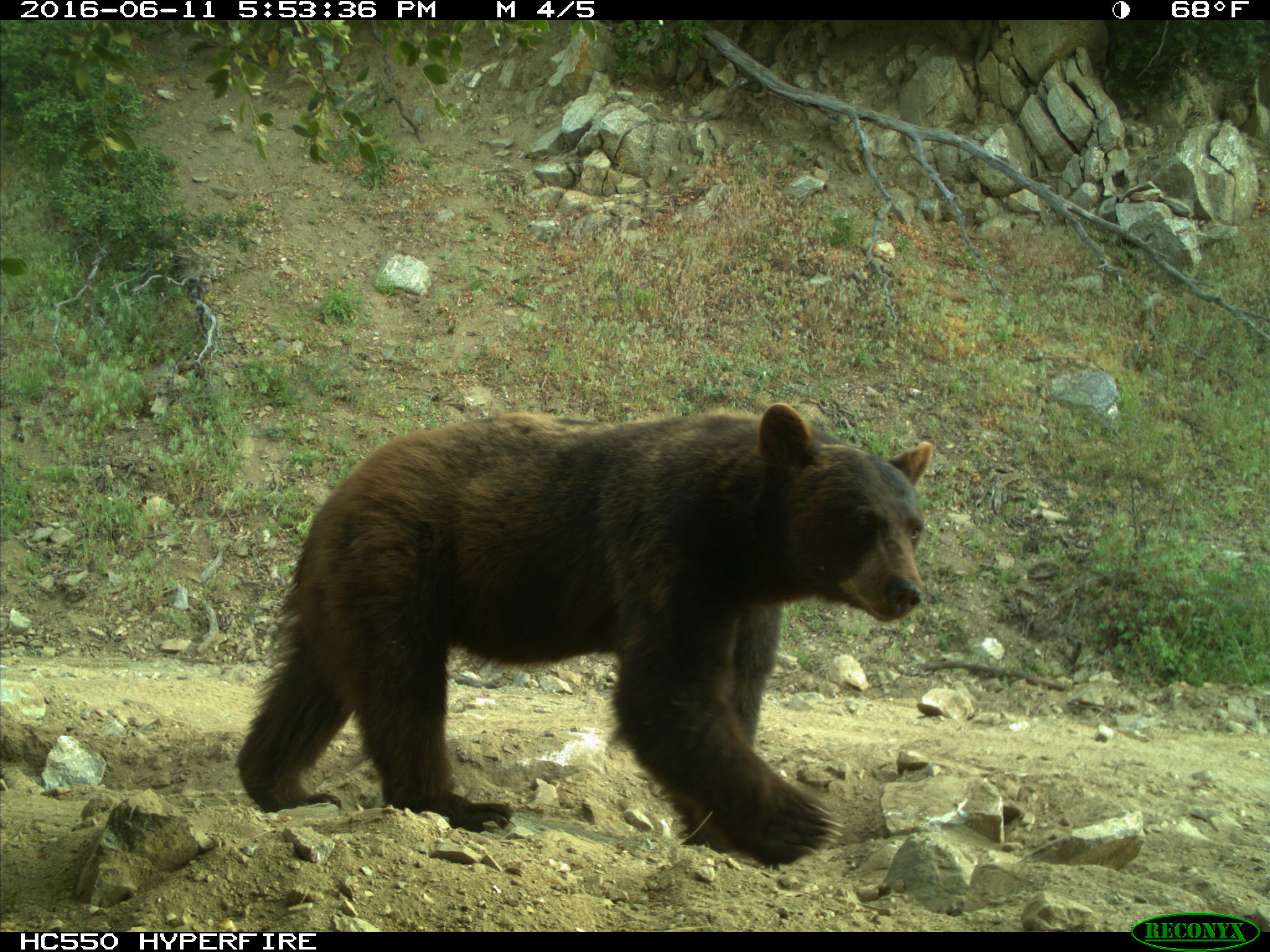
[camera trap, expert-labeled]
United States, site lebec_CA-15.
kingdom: Animalia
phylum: Chordata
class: Mammalia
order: Carnivora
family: Ursidae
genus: Ursus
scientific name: Ursus americanus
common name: american black bear